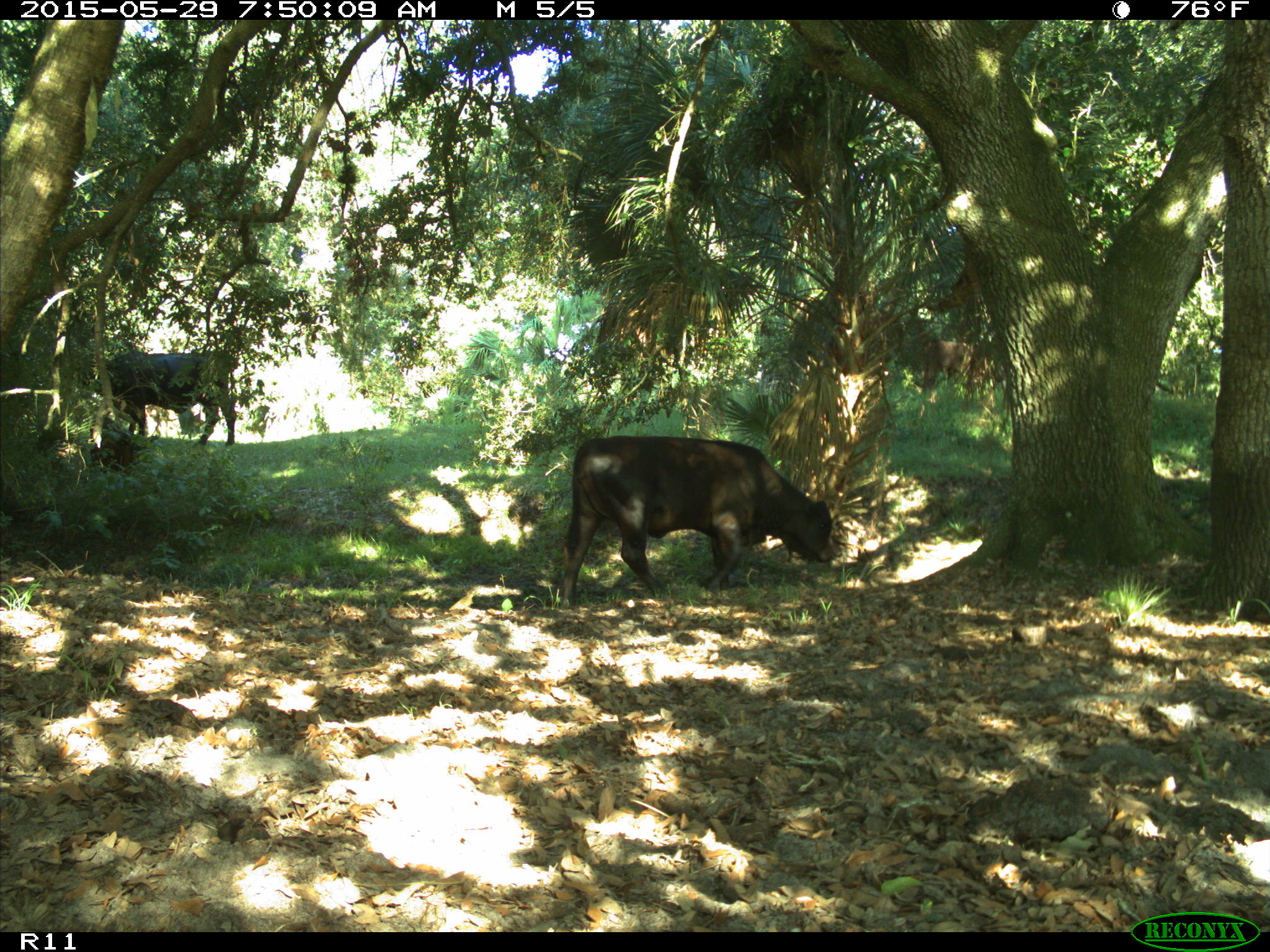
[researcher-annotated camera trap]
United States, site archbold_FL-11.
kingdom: Animalia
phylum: Chordata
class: Mammalia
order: Artiodactyla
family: Bovidae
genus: Bos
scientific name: Bos taurus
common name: domestic cow